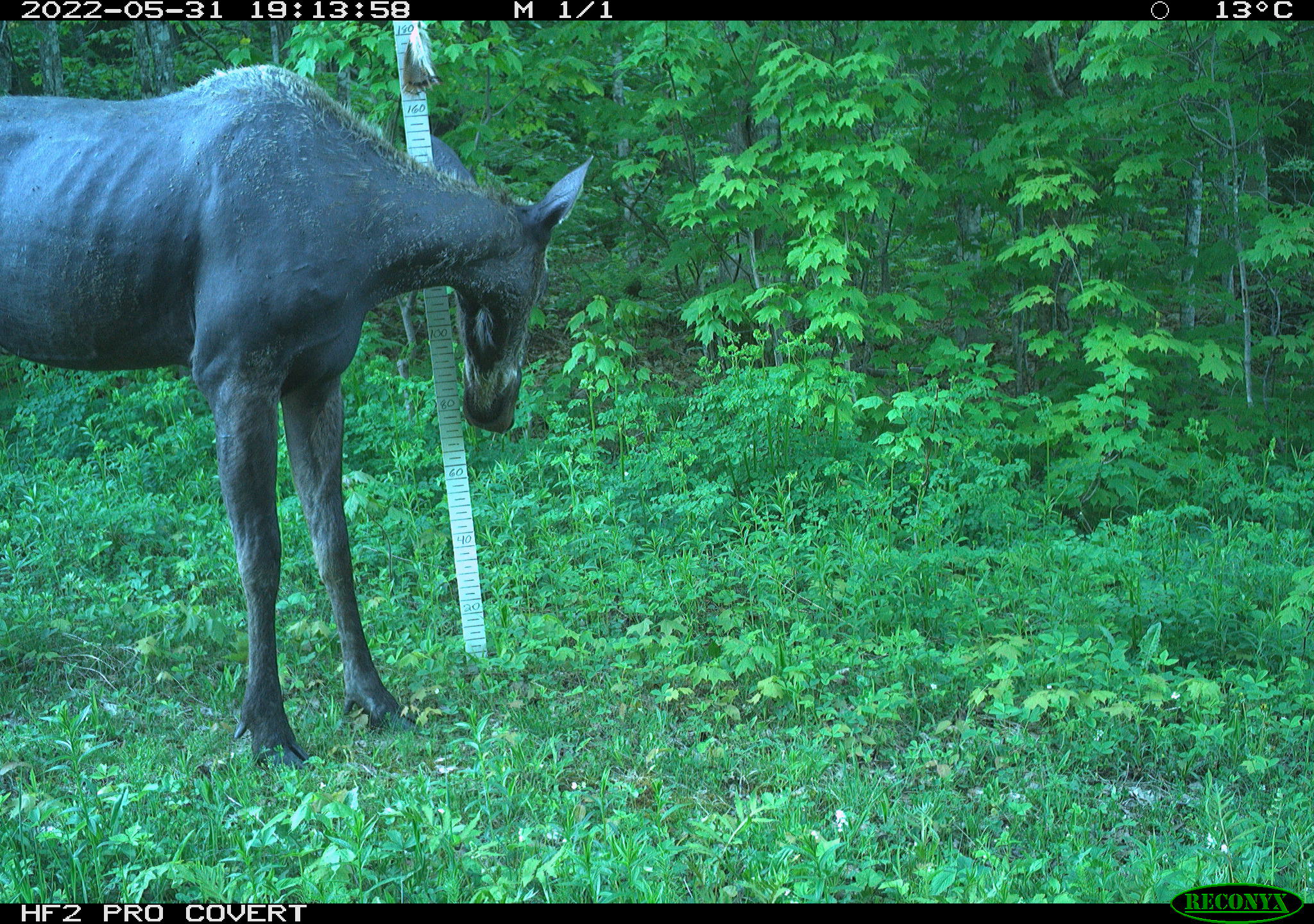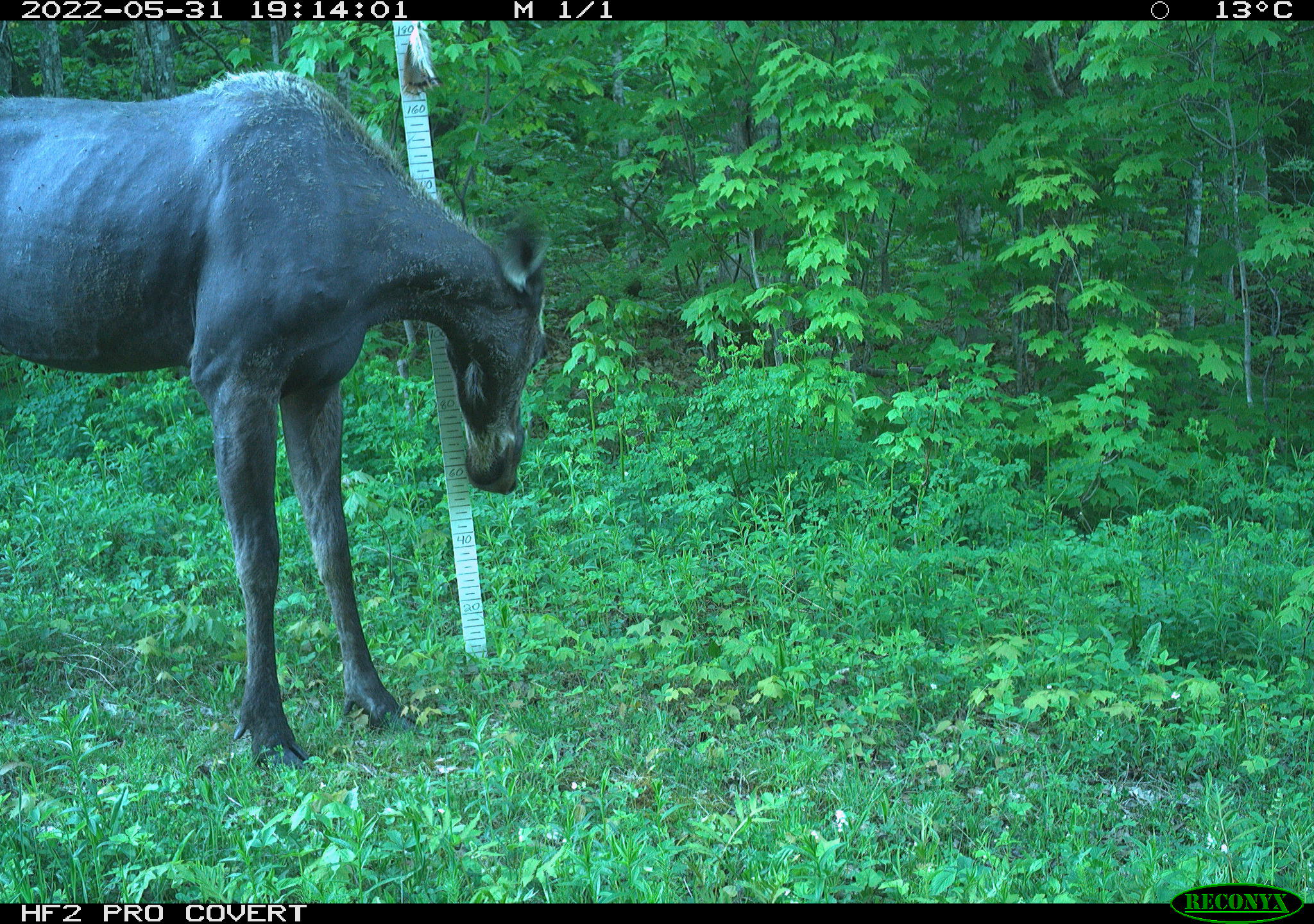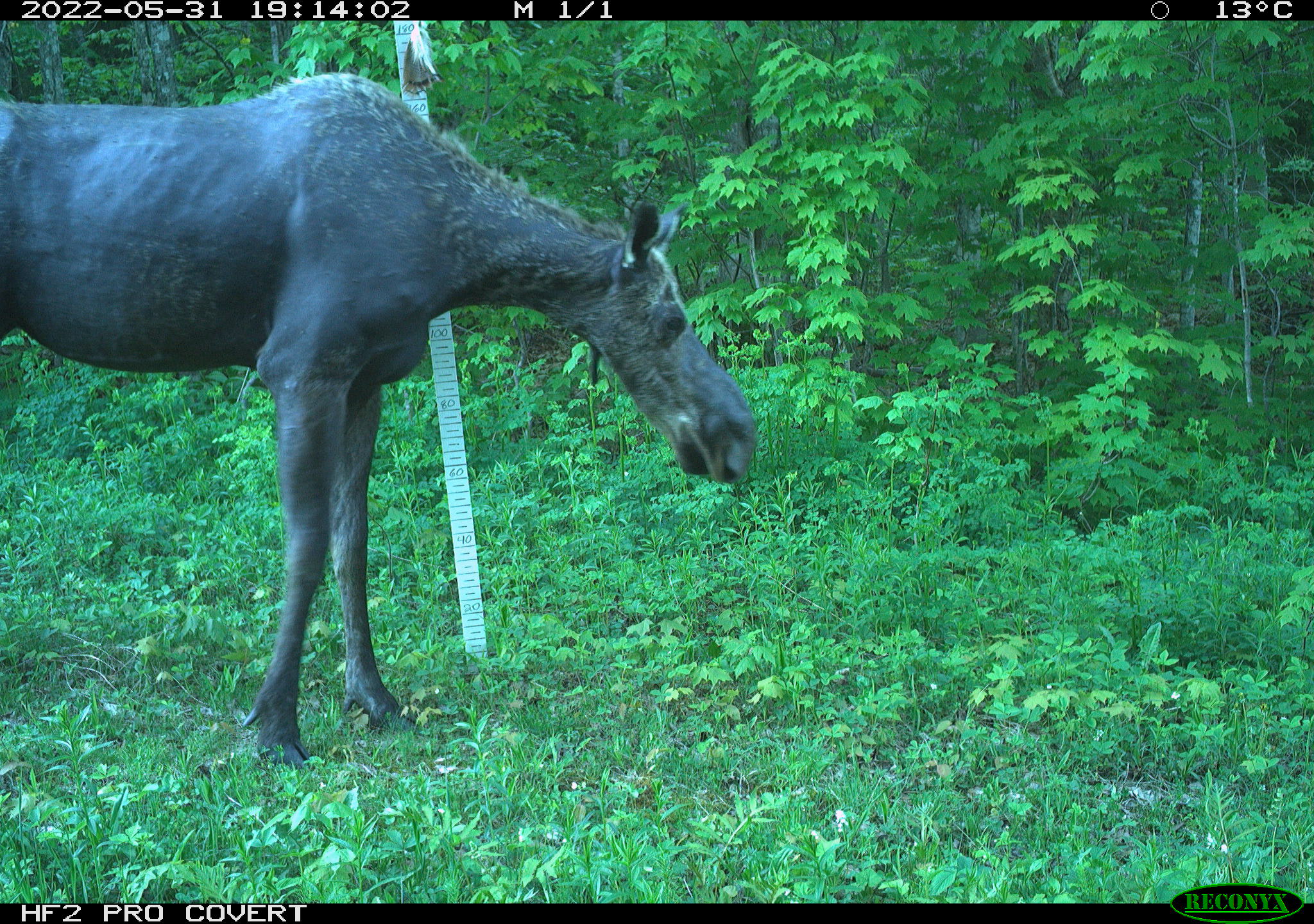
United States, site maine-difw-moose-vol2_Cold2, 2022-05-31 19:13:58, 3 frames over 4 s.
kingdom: Animalia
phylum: Chordata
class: Mammalia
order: Artiodactyla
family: Cervidae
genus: Alces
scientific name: Alces alces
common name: moose